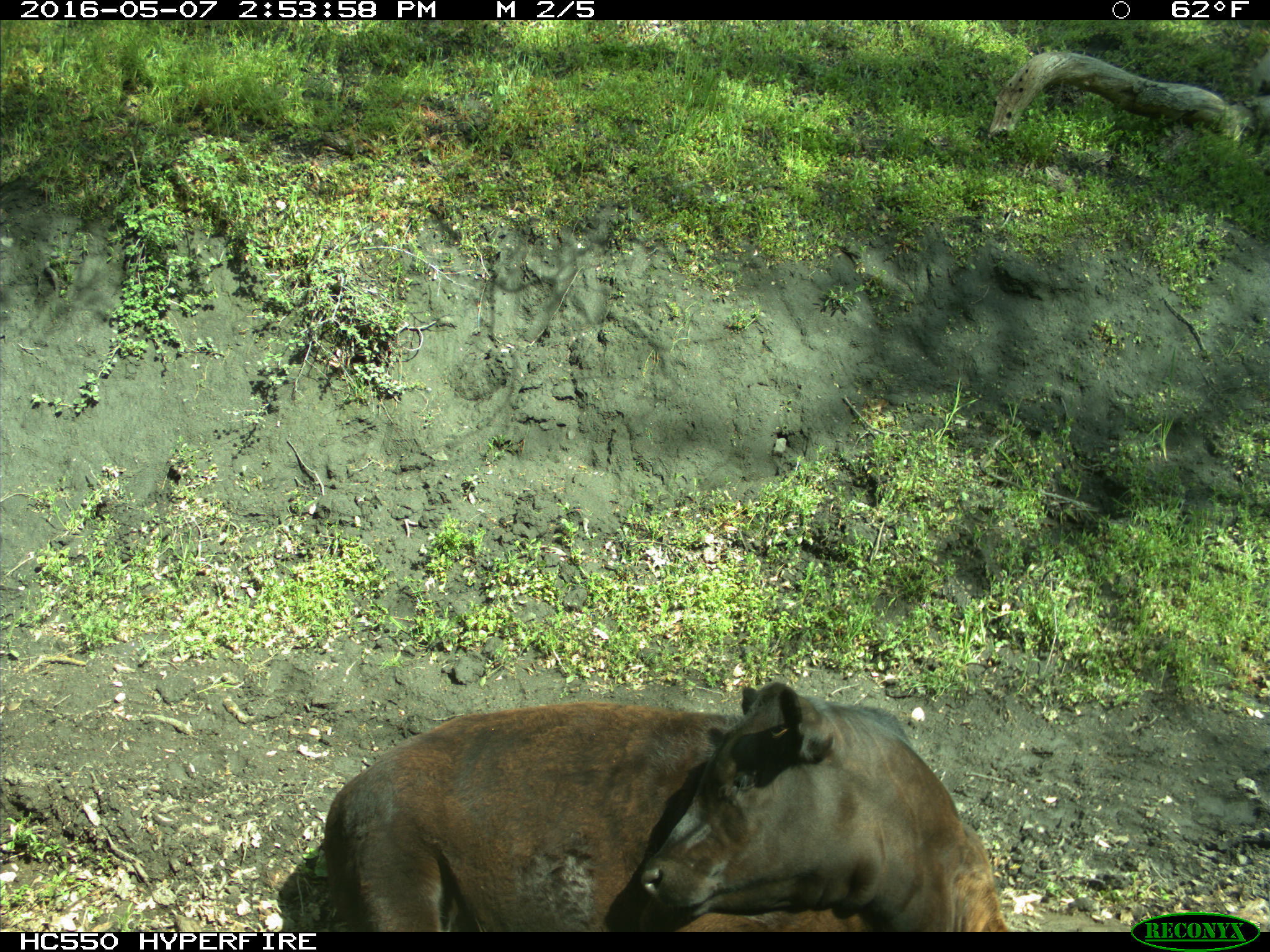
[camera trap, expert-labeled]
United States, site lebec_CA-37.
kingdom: Animalia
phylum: Chordata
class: Mammalia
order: Artiodactyla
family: Bovidae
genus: Bos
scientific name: Bos taurus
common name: domestic cow